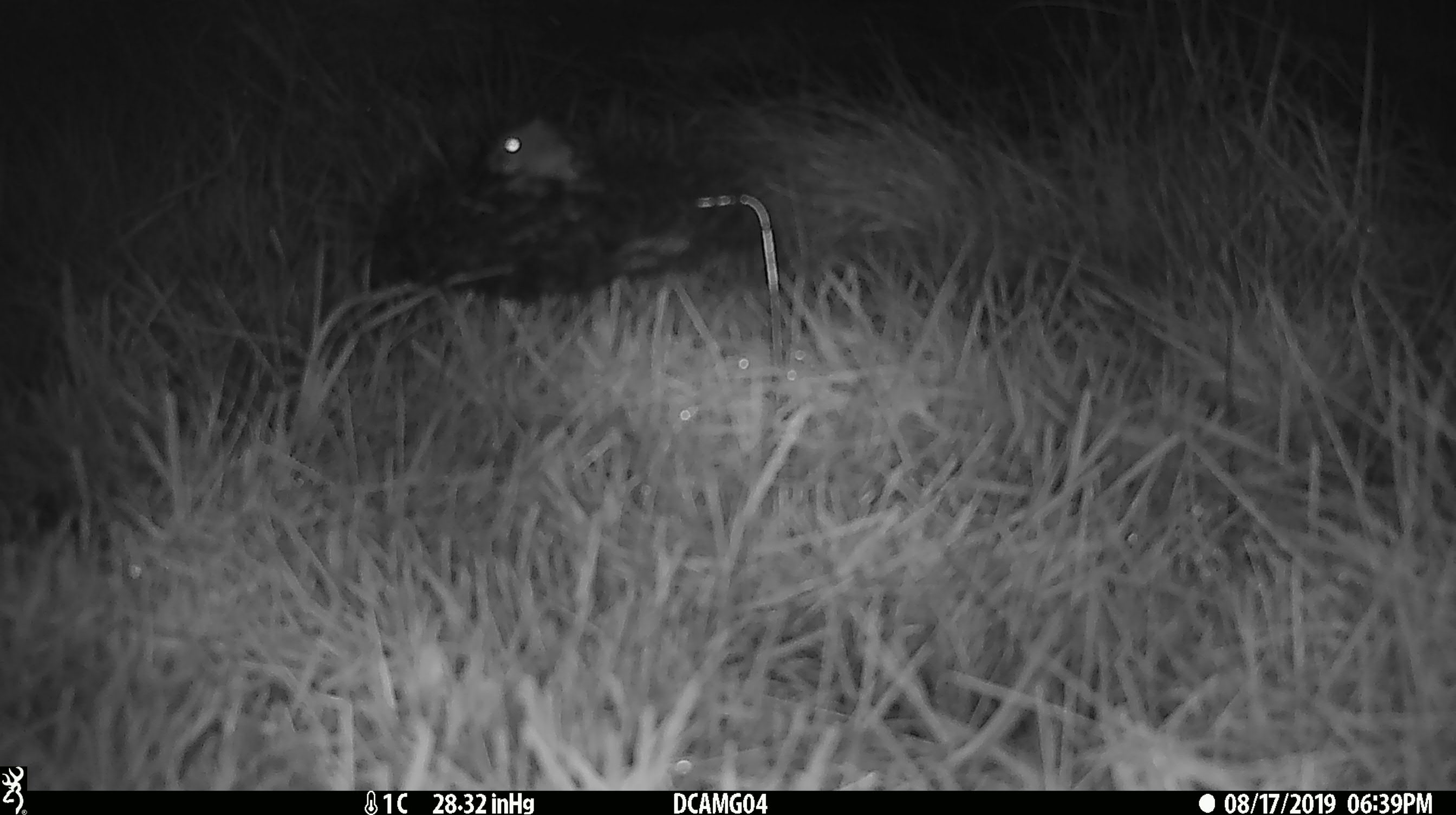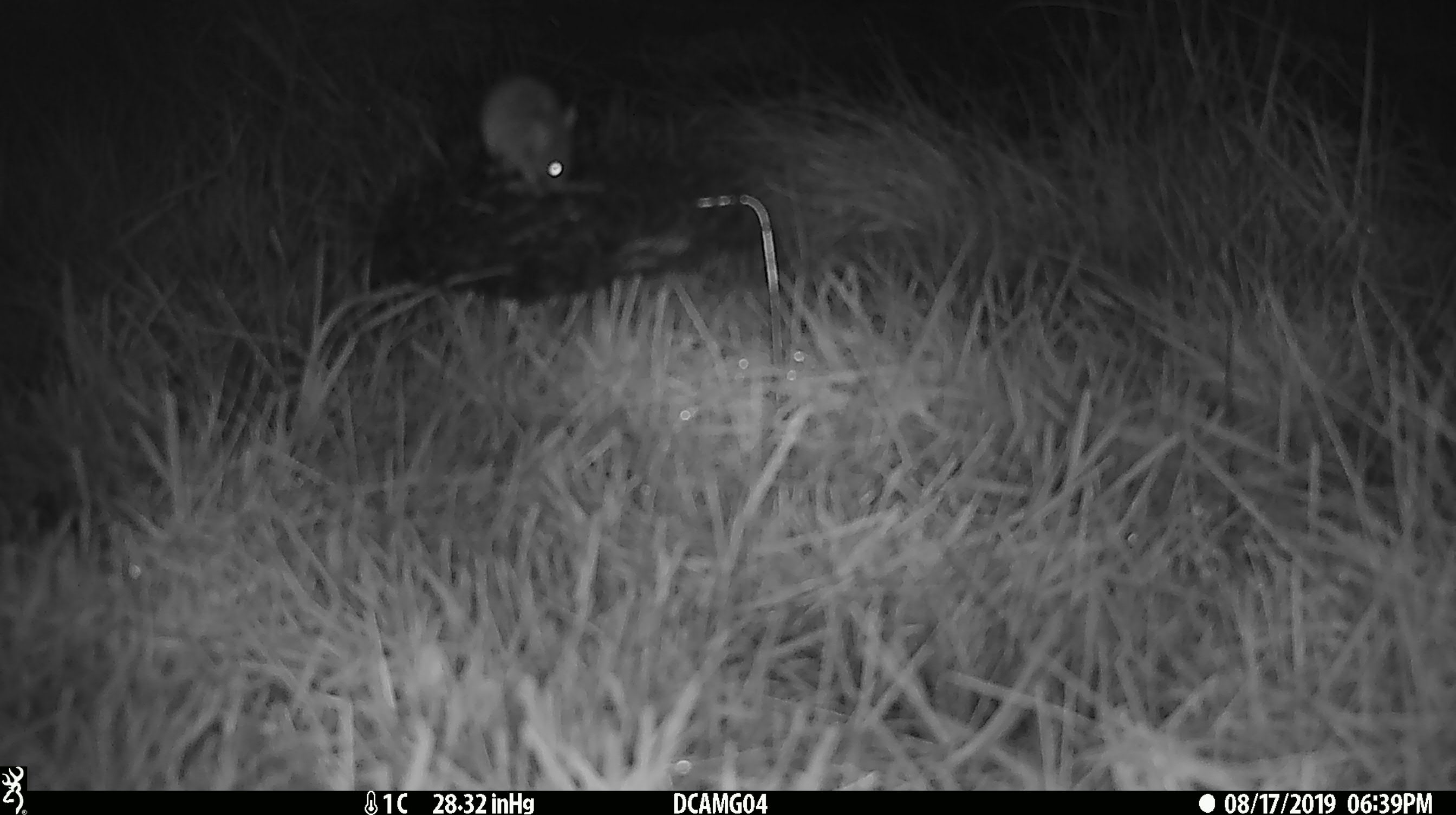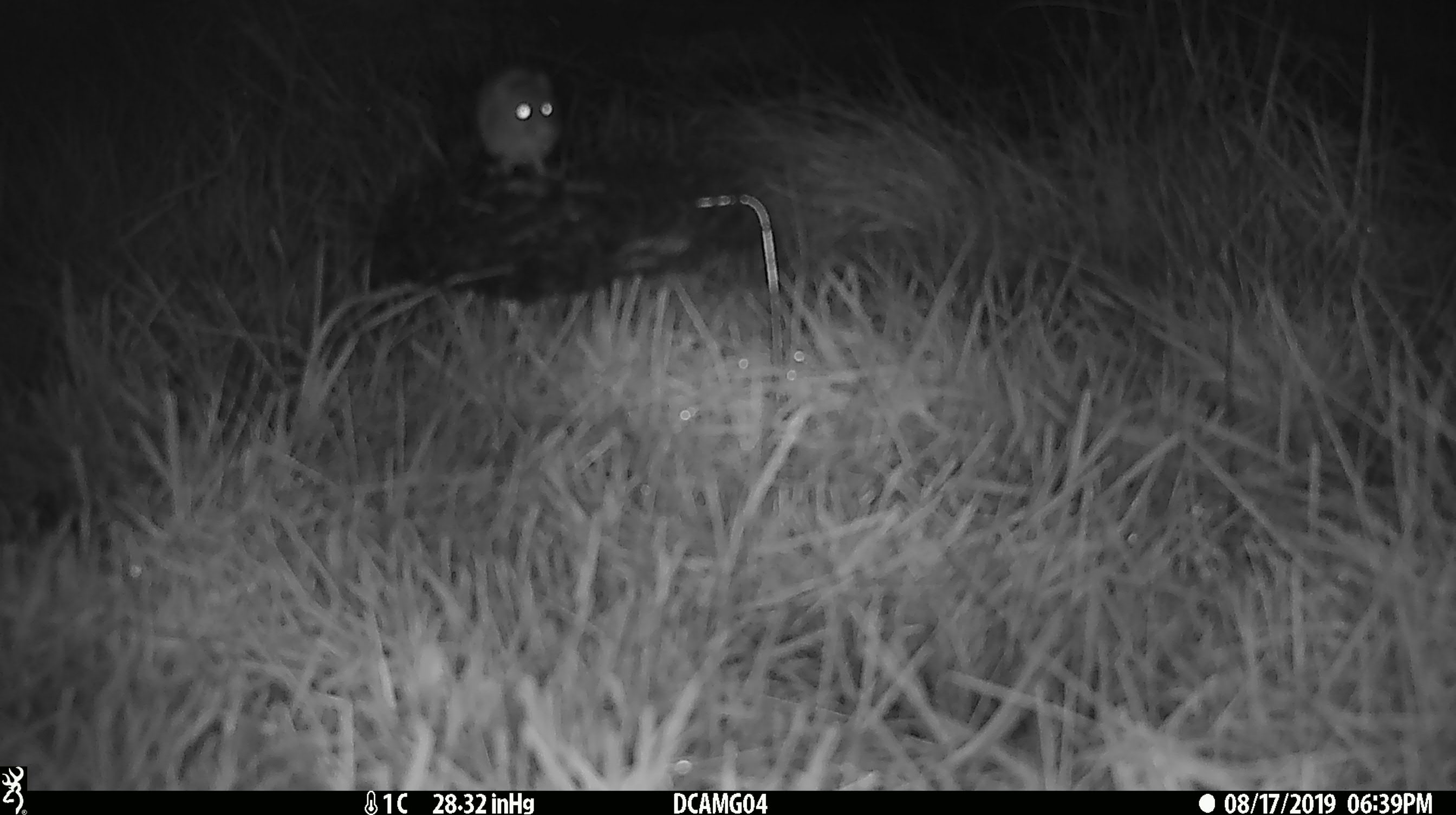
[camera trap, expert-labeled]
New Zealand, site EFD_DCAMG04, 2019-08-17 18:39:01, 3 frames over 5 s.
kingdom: Animalia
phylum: Chordata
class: Mammalia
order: Rodentia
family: Muridae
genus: Mus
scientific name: Mus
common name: mouse